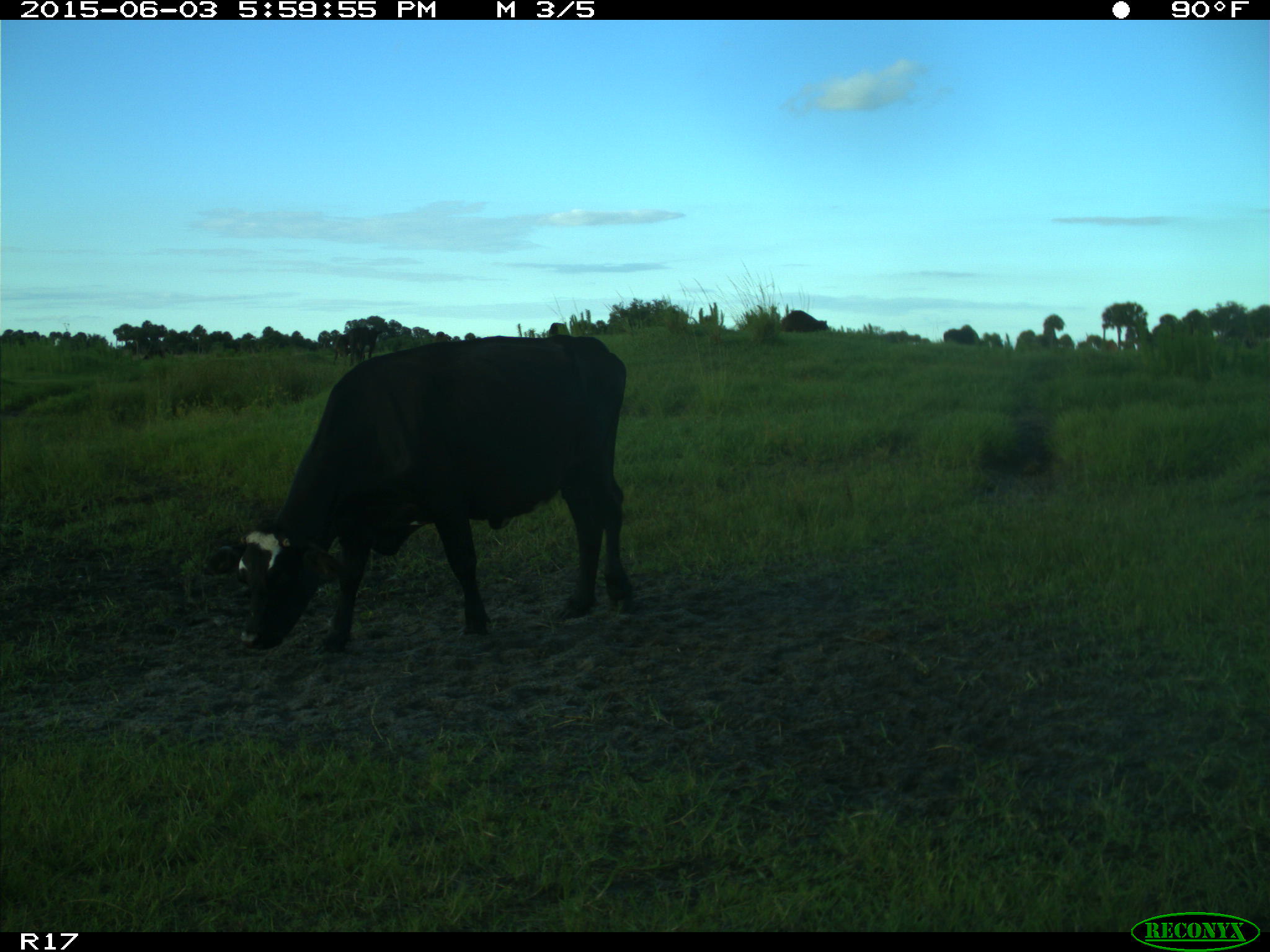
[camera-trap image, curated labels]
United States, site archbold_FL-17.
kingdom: Animalia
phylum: Chordata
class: Mammalia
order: Artiodactyla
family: Bovidae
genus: Bos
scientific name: Bos taurus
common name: domestic cow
Bos taurus (domestic cow).